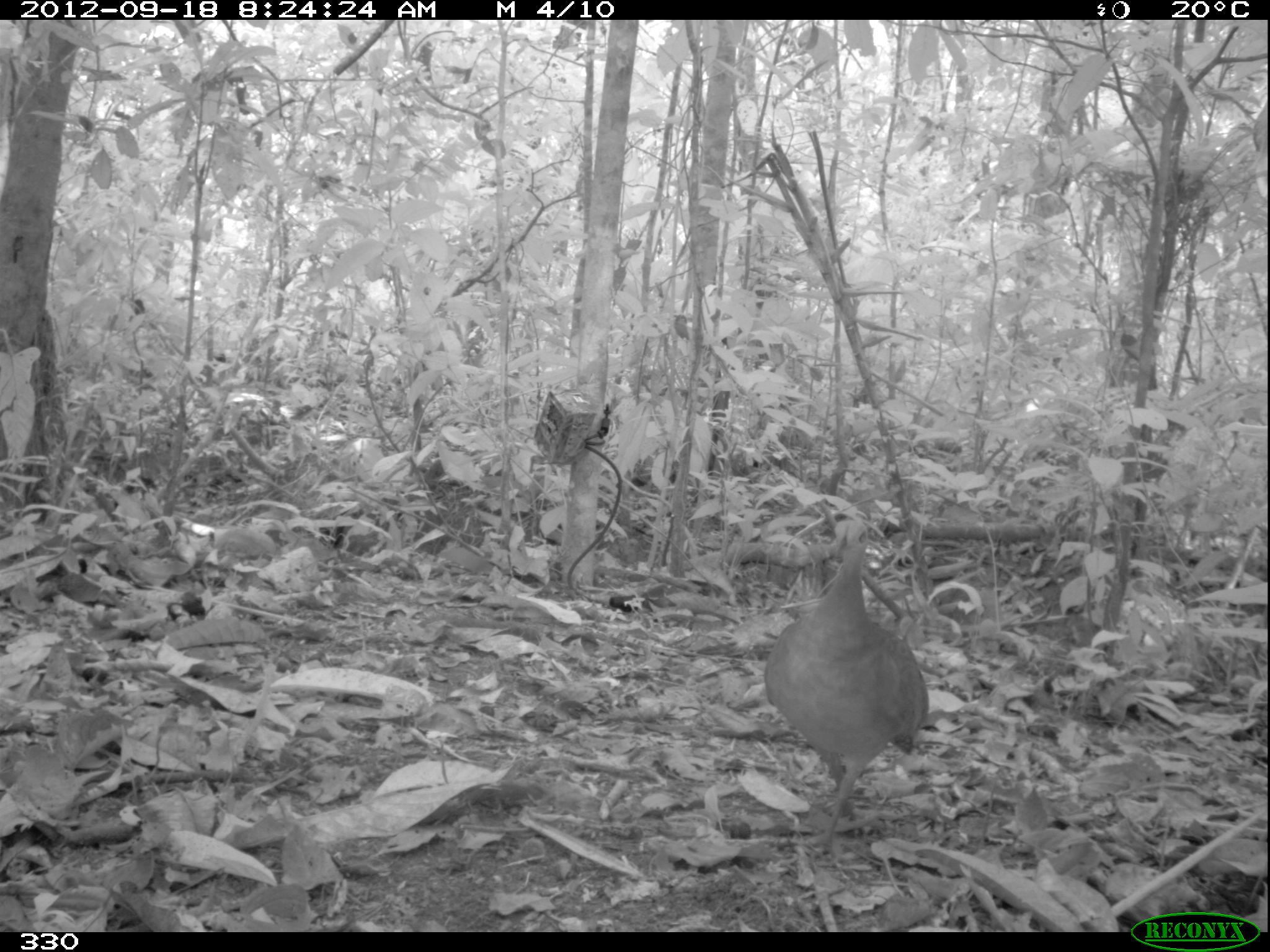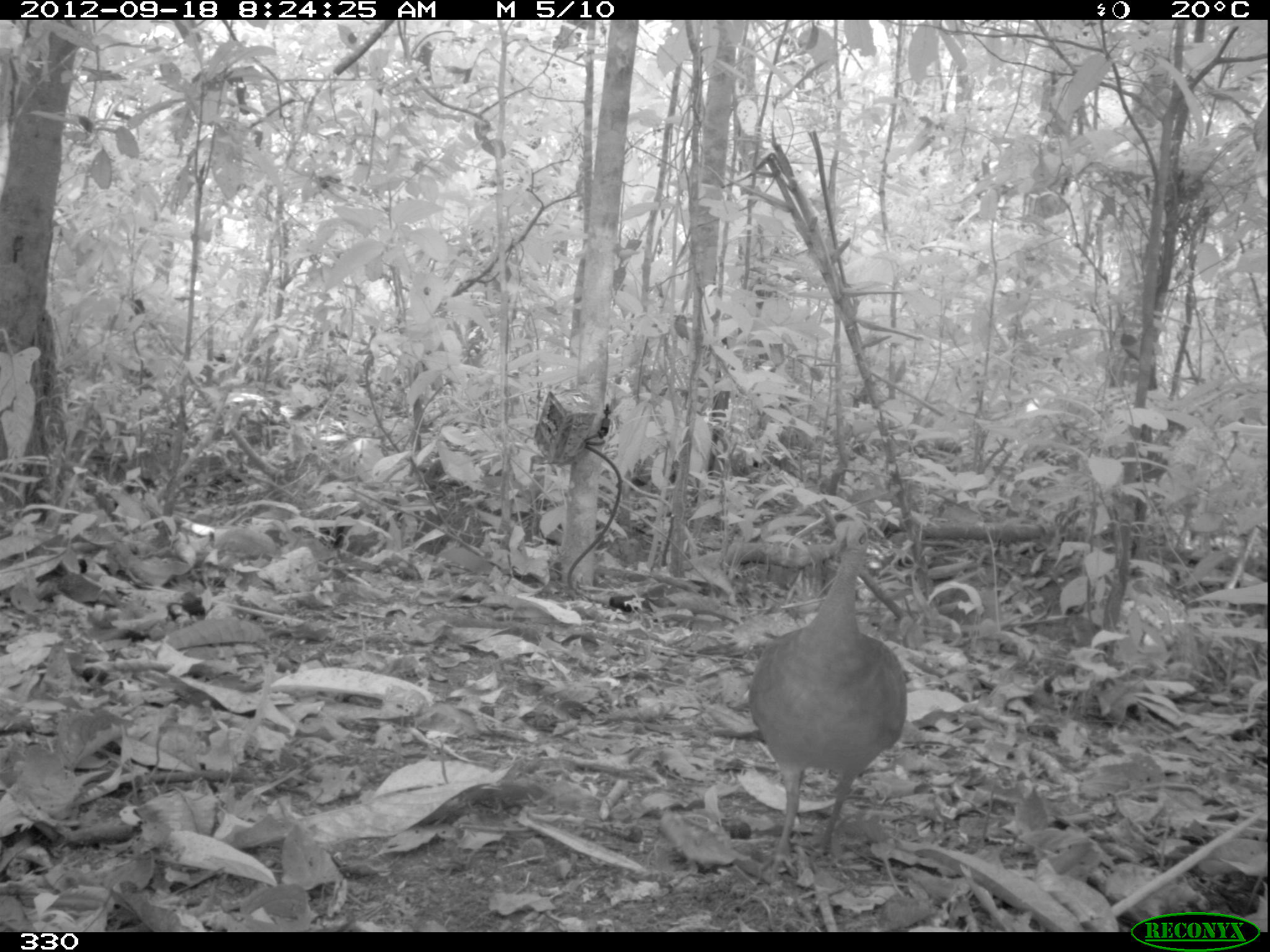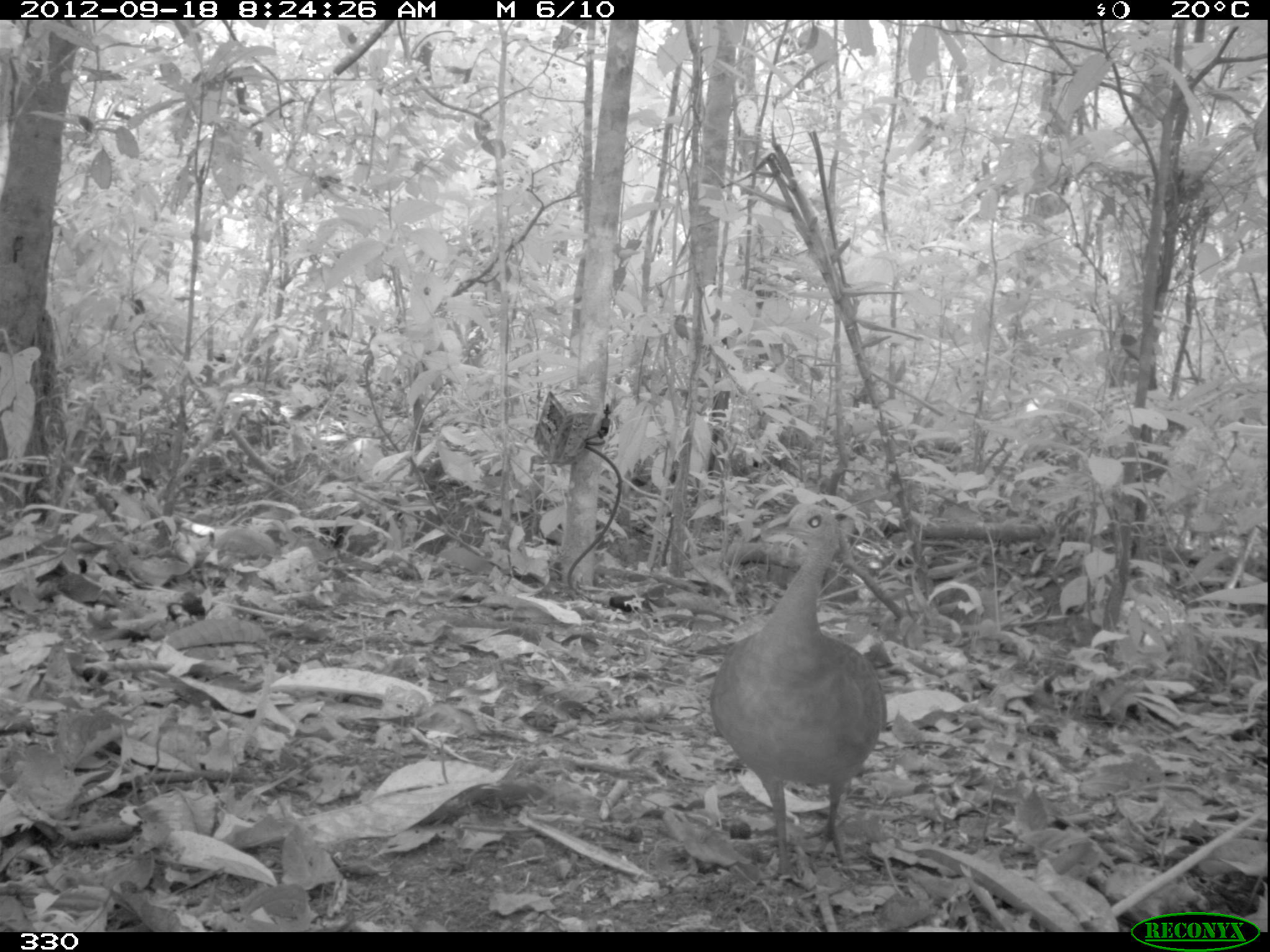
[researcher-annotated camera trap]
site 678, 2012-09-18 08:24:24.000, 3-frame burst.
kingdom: Animalia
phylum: Chordata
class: Aves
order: Galliformes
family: Phasianidae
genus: Alectoris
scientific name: Alectoris rufa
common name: red-legged partridge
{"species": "Alectoris rufa (red-legged partridge)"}